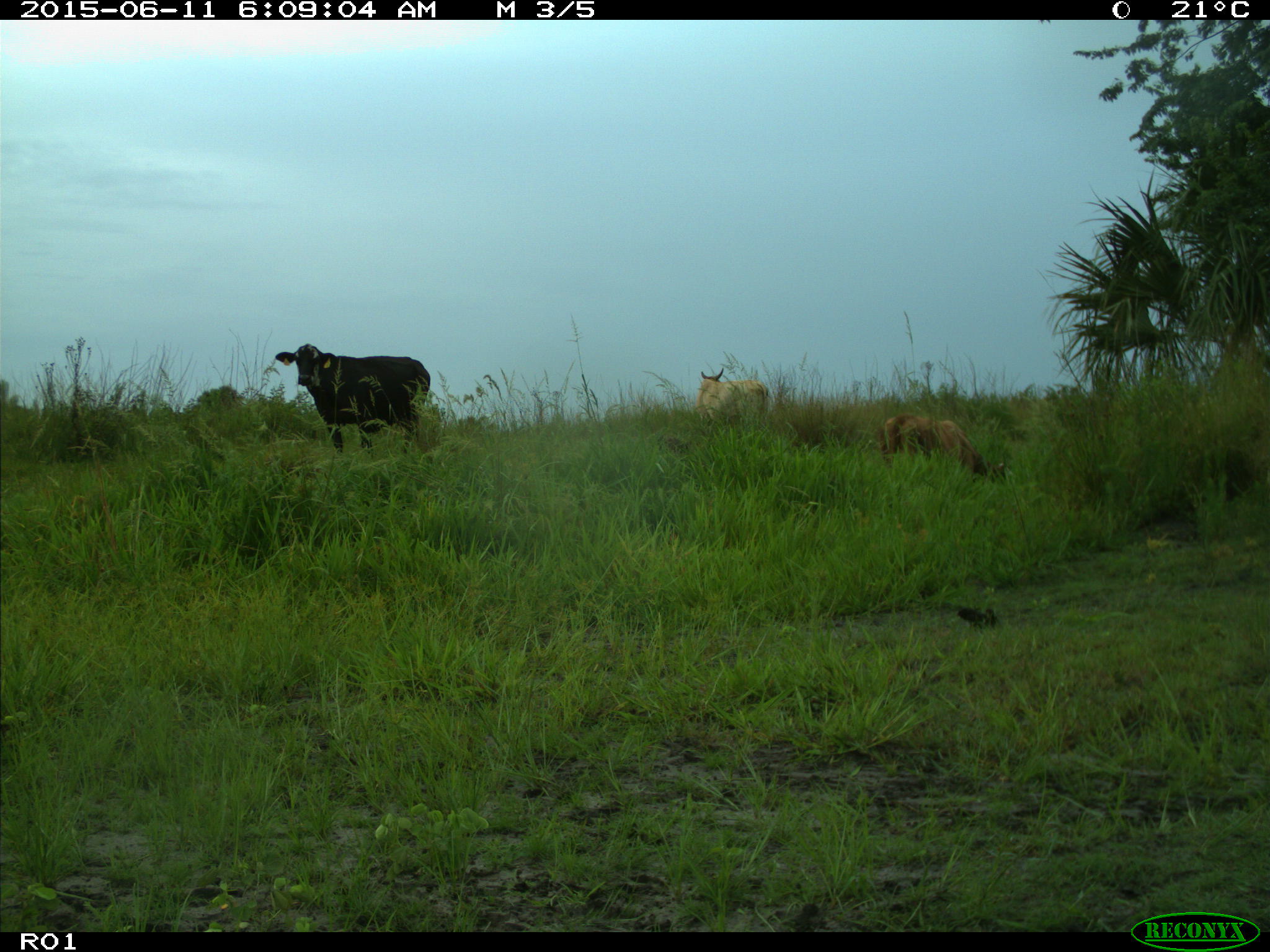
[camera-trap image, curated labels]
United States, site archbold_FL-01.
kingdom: Animalia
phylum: Chordata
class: Mammalia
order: Artiodactyla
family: Bovidae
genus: Bos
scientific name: Bos taurus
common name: domestic cow